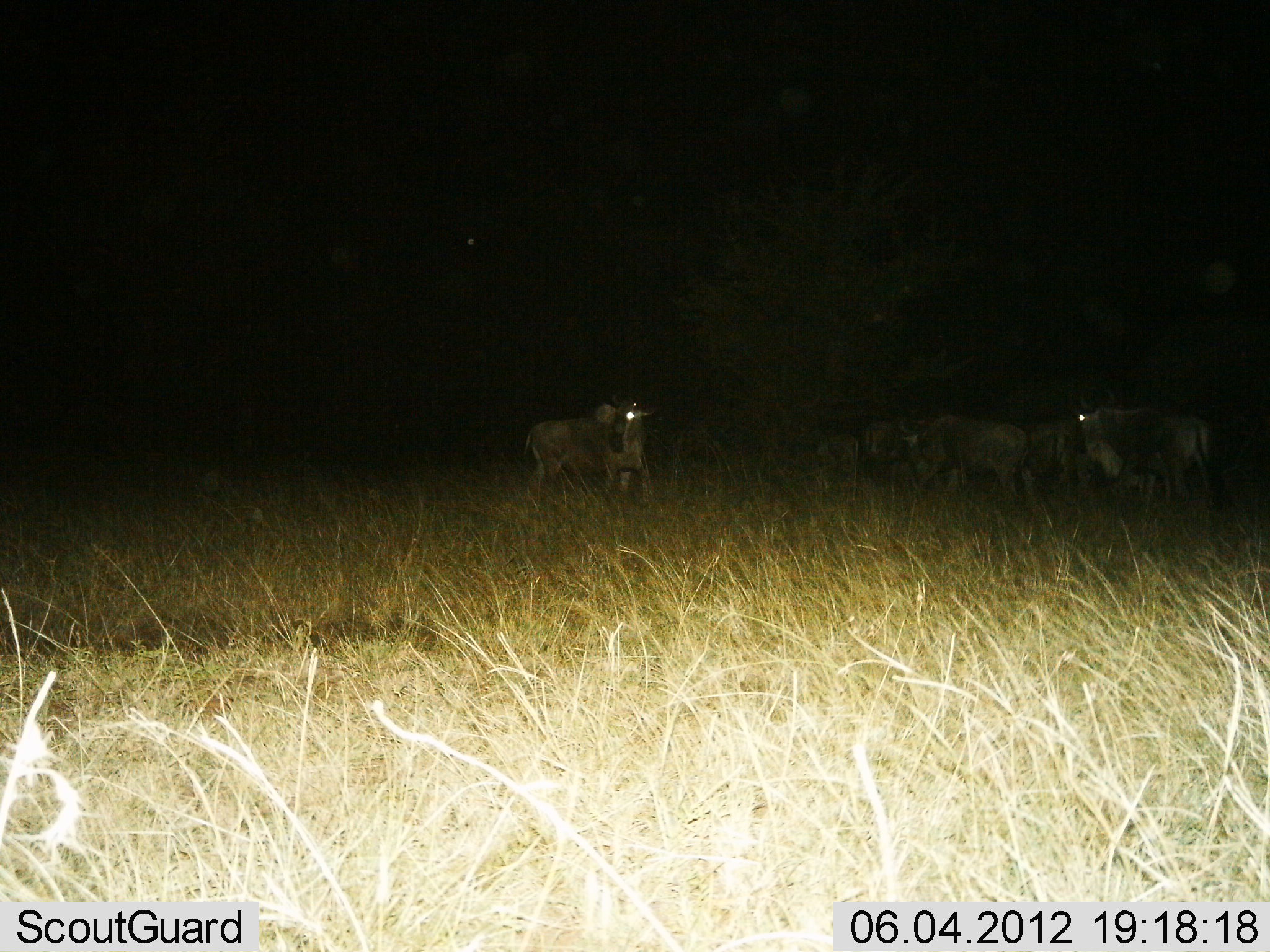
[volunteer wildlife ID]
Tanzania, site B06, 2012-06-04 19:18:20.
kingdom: Animalia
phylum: Chordata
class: Mammalia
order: Artiodactyla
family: Bovidae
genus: Connochaetes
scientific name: Connochaetes taurinus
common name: blue wildebeest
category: wildebeest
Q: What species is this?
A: Wildebeest (blue wildebeest) (Connochaetes taurinus).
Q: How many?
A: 5.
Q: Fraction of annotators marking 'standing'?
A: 100%.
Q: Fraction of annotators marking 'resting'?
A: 0%.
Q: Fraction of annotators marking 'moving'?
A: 20%.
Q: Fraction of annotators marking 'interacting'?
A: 0%.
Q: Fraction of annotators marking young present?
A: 0%.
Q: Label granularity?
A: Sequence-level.